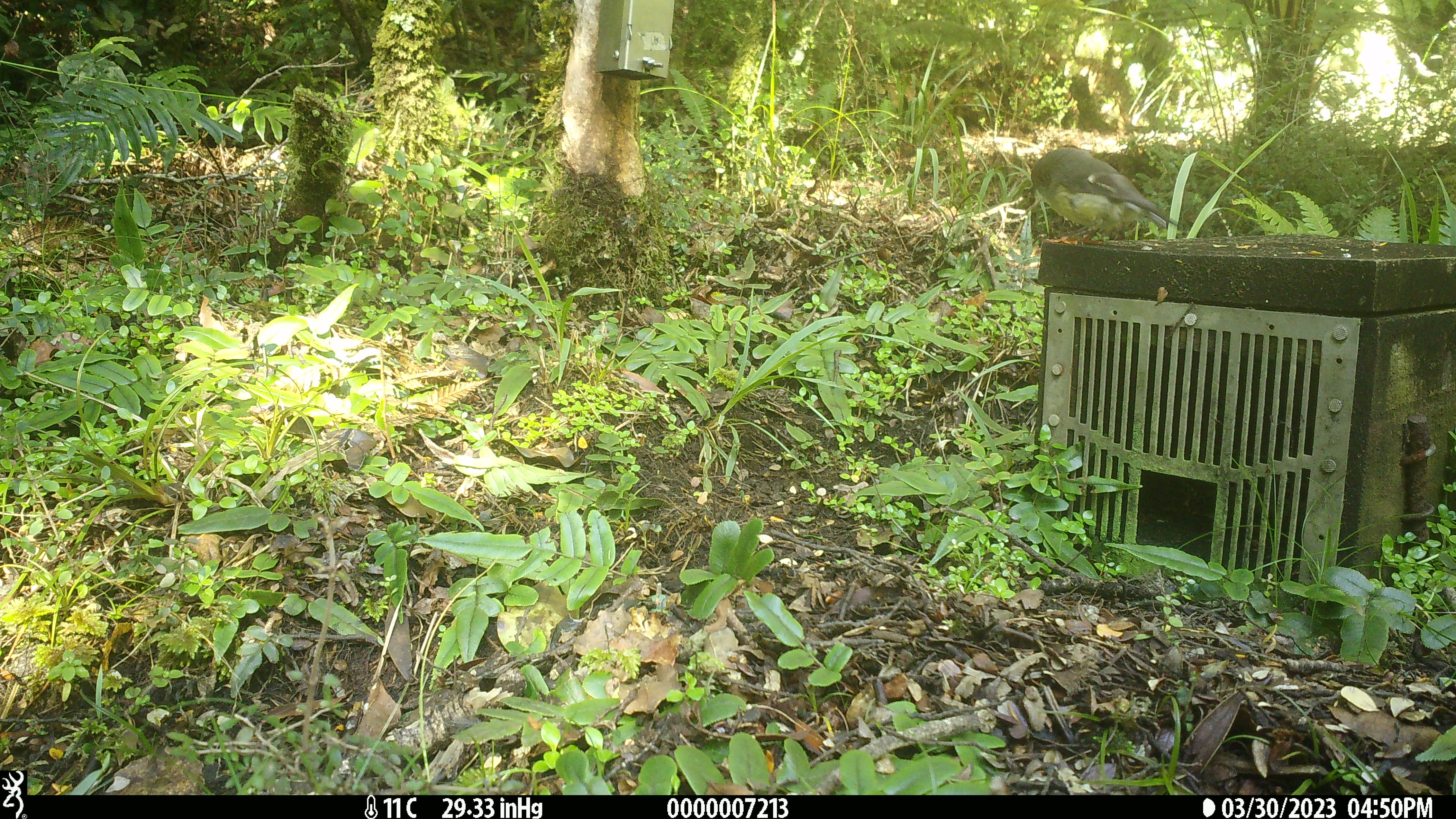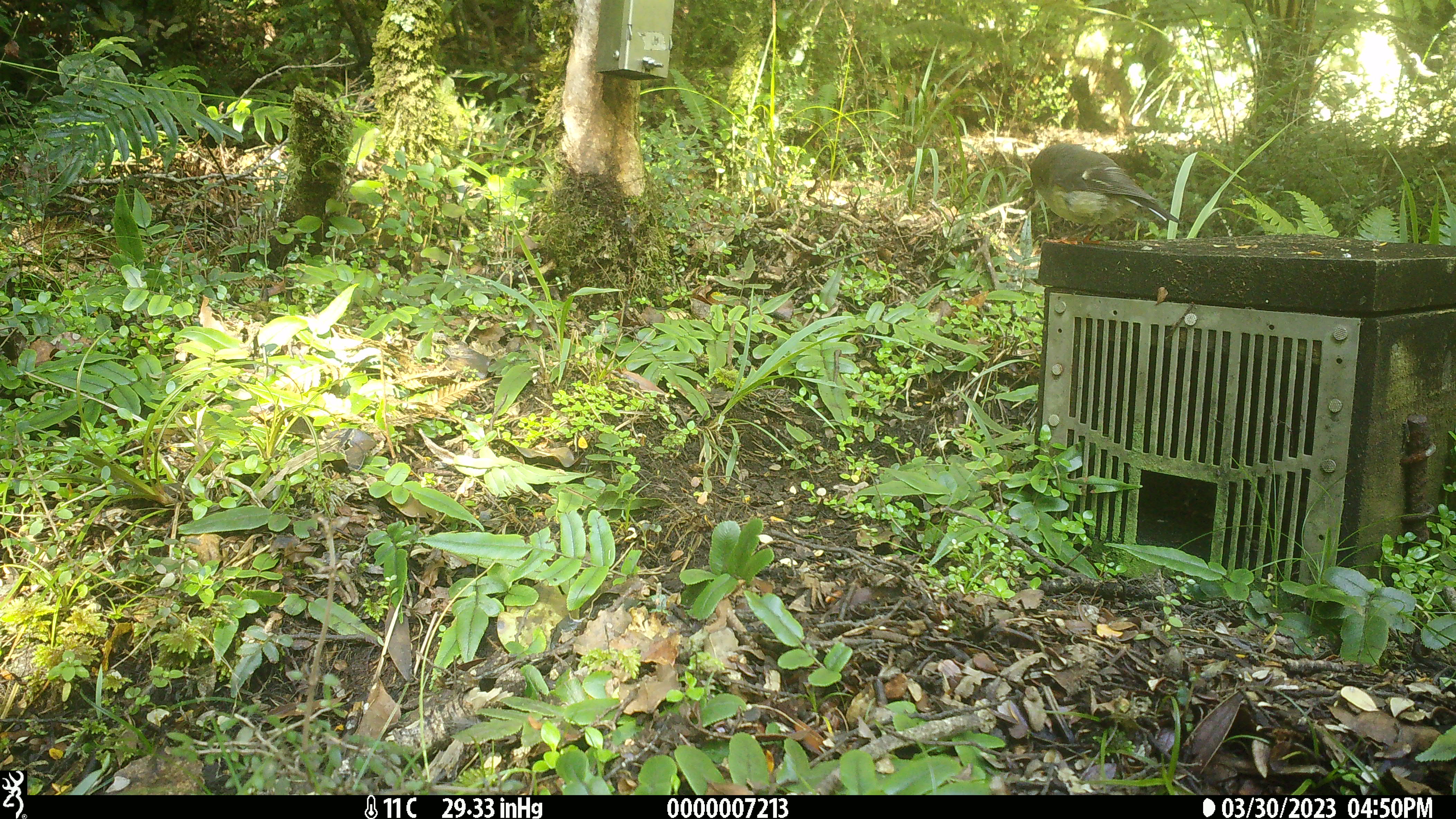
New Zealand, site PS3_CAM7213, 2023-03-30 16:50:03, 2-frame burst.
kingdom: Animalia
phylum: Chordata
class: Aves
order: Passeriformes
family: Petroicidae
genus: Petroica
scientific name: Petroica macrocephala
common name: tomtit